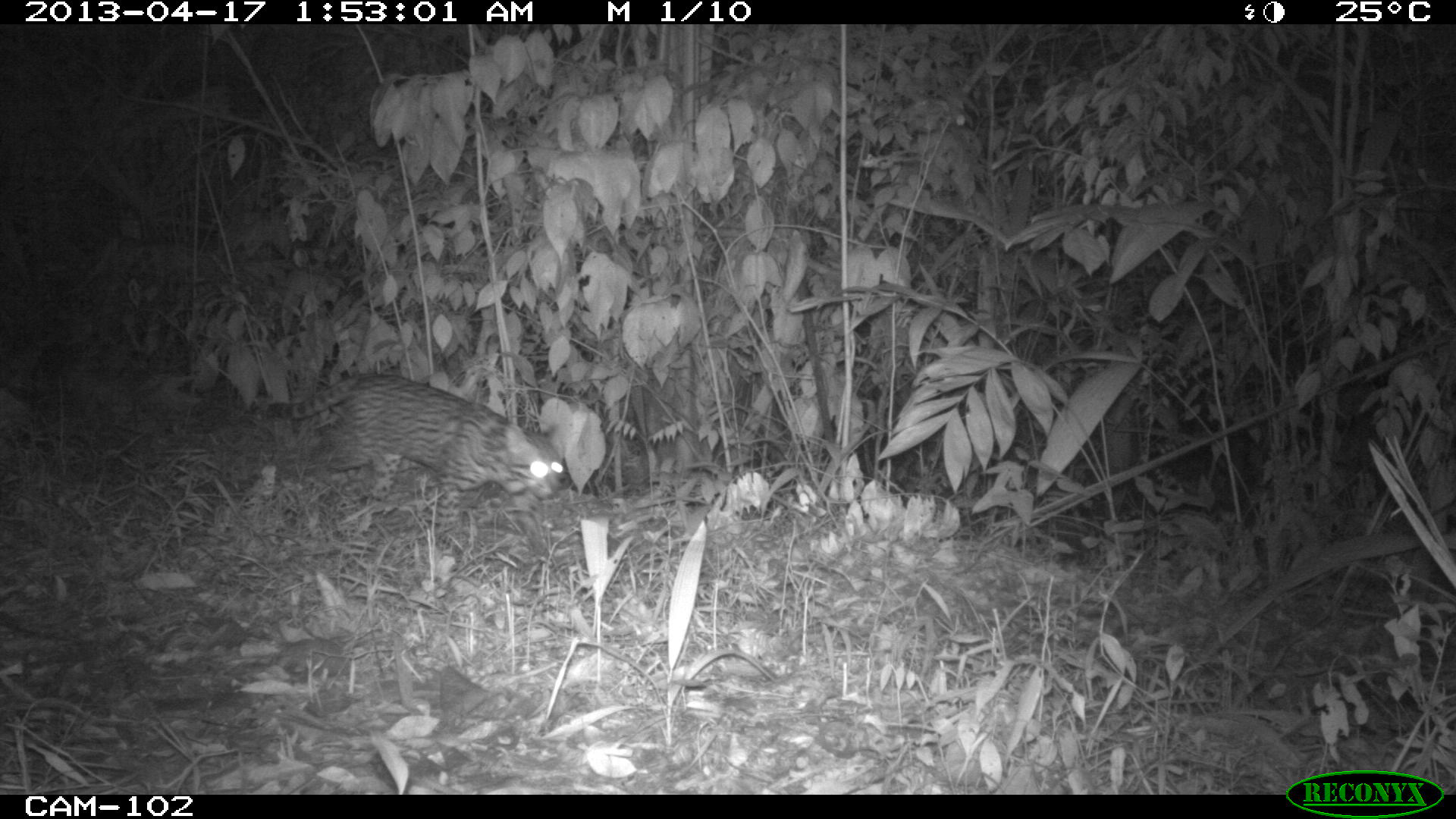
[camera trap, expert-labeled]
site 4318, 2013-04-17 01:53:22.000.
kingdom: Animalia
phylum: Chordata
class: Mammalia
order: Carnivora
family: Felidae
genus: Leopardus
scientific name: Leopardus pardalis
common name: ocelot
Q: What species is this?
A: Leopardus pardalis (ocelot).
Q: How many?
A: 1.